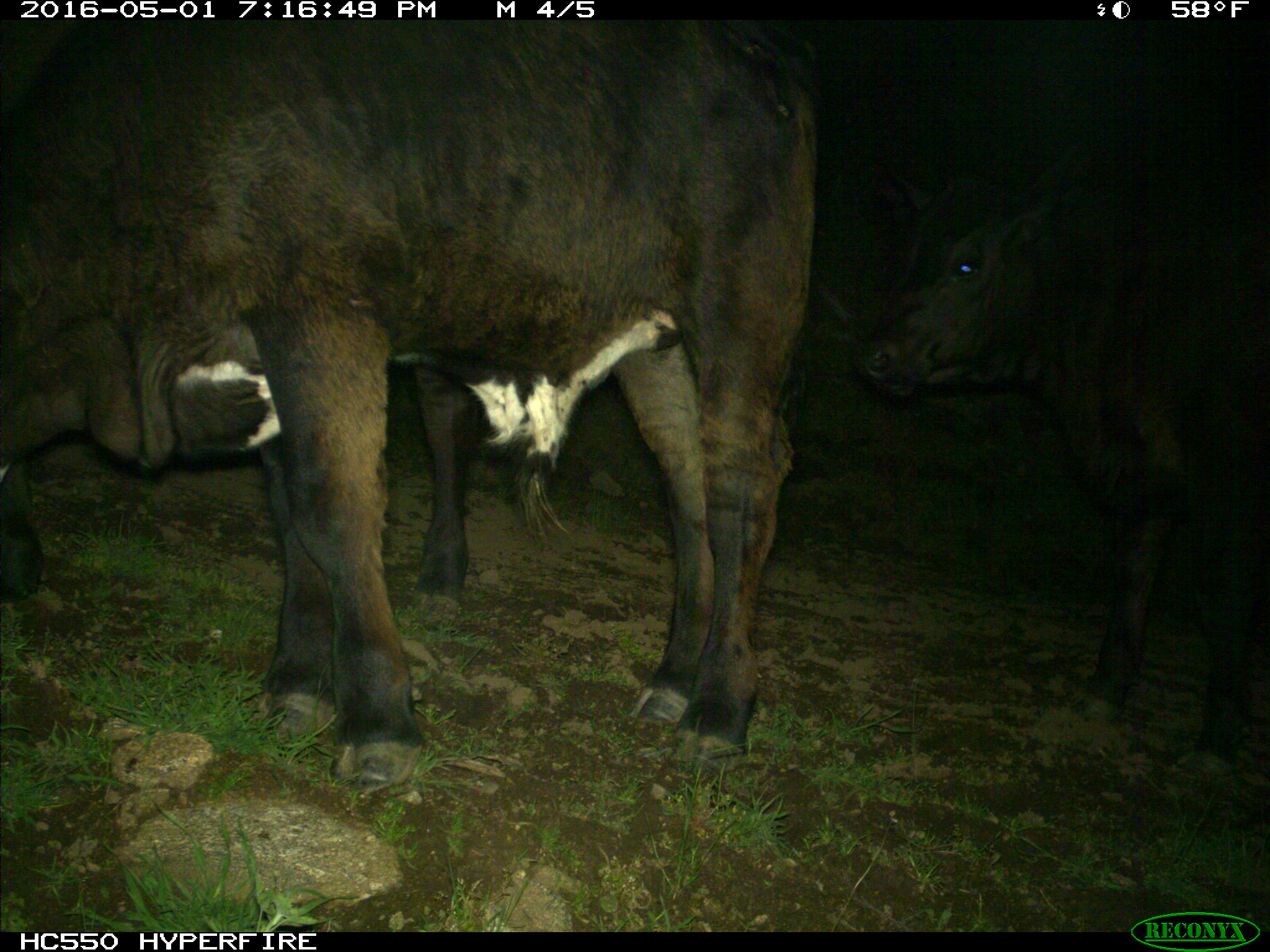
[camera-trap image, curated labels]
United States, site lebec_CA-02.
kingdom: Animalia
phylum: Chordata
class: Mammalia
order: Artiodactyla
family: Bovidae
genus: Bos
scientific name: Bos taurus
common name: domestic cow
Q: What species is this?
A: Bos taurus (domestic cow).